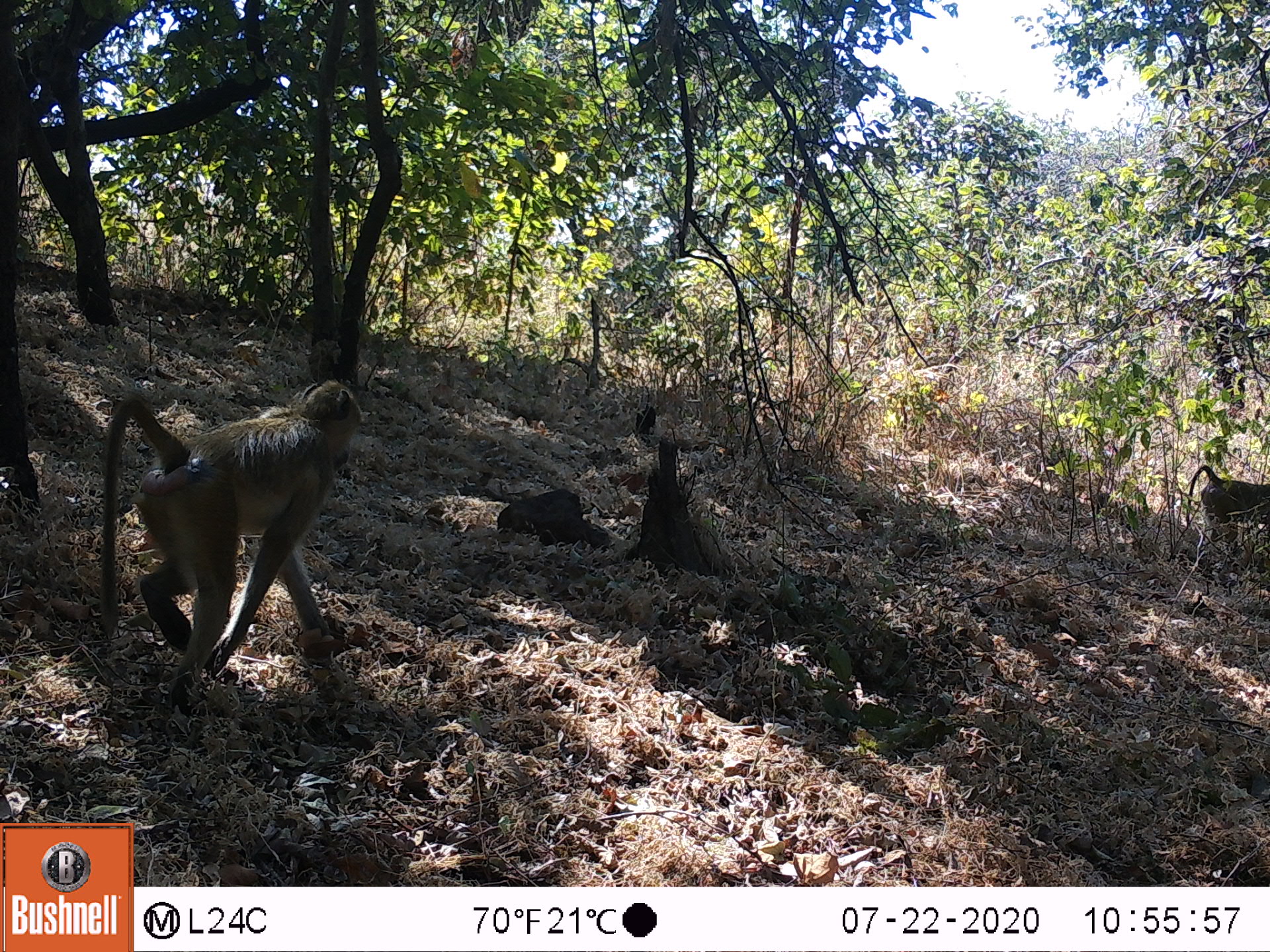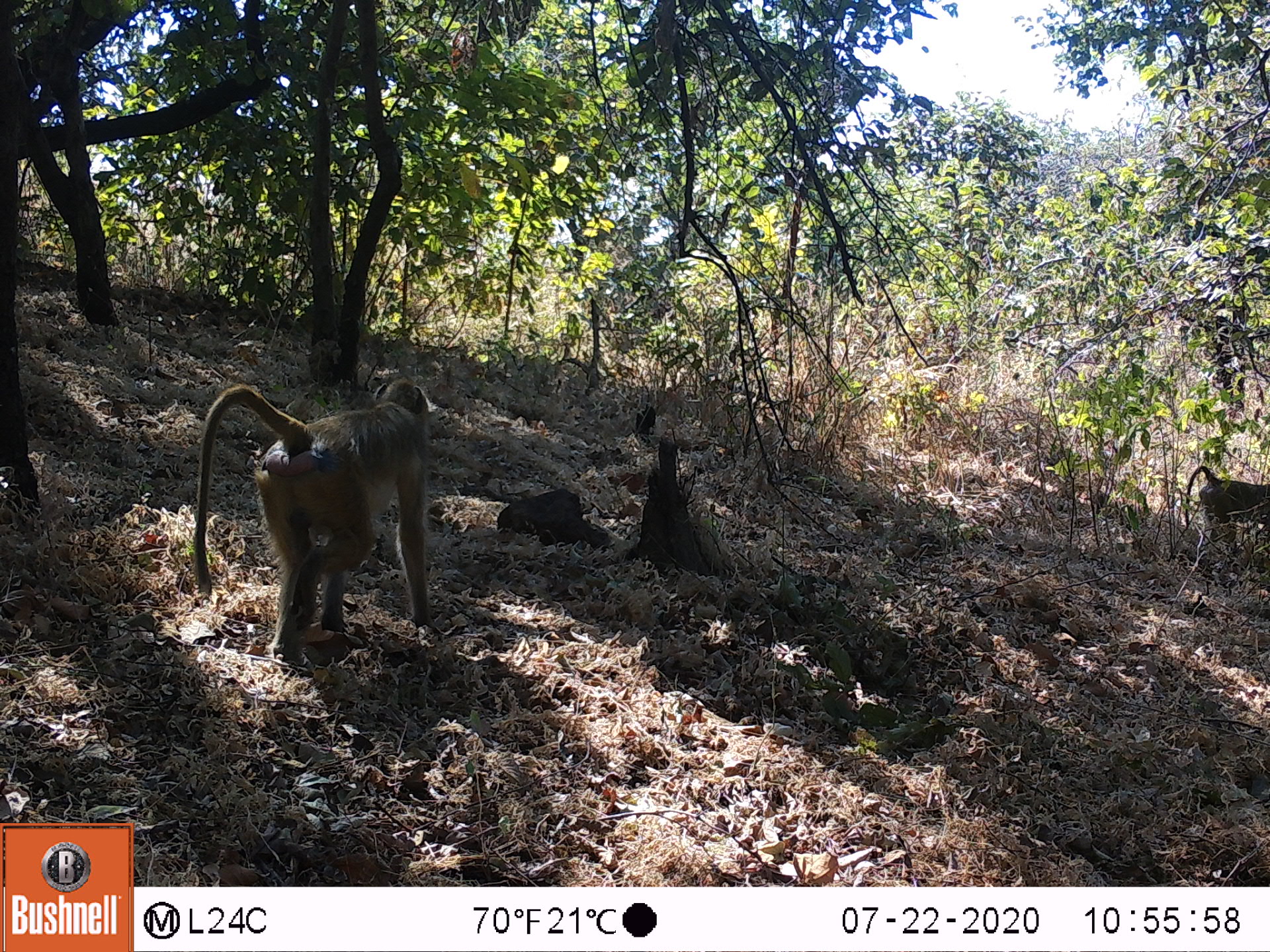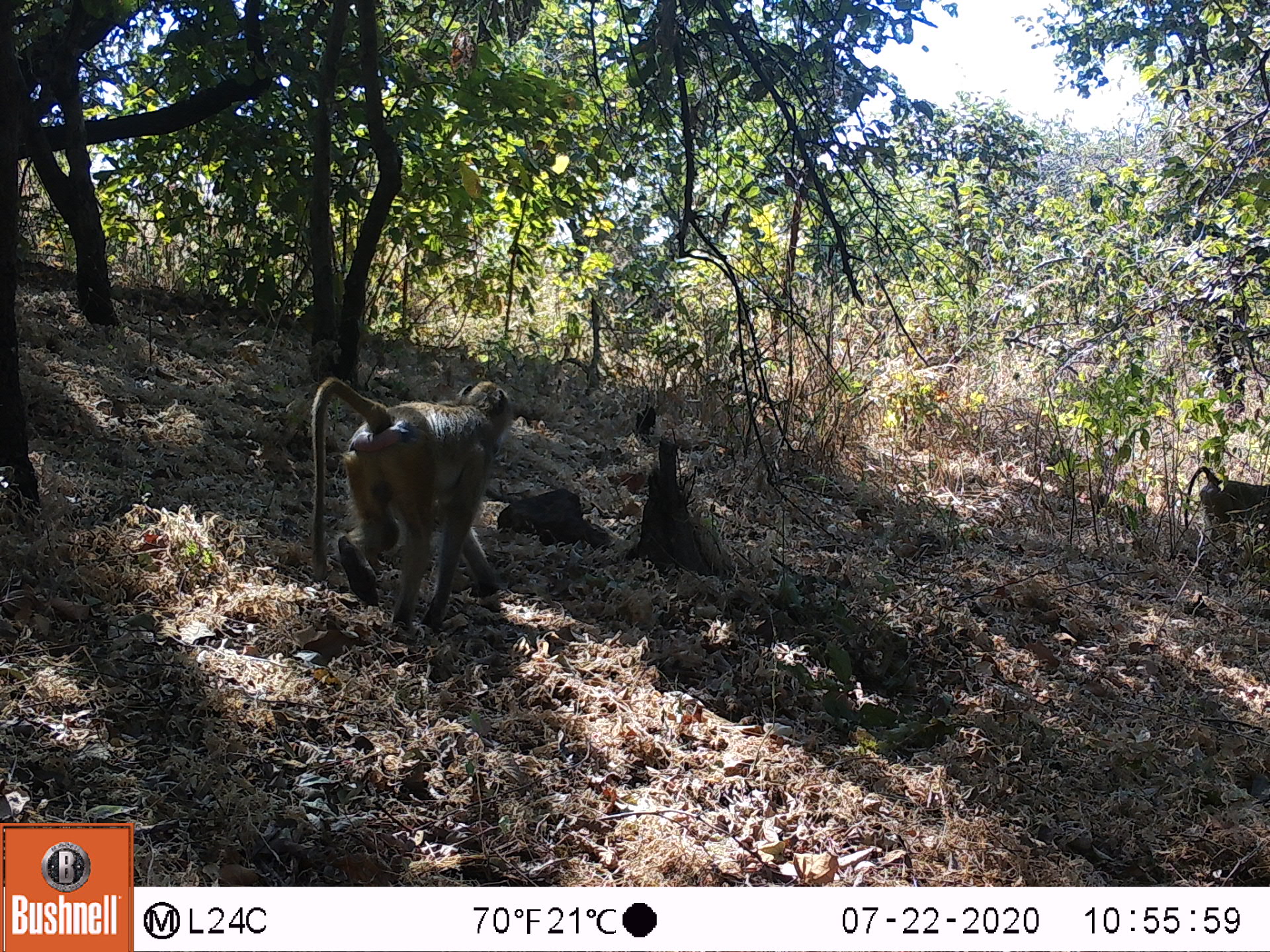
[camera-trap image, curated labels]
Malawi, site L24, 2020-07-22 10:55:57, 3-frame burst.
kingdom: Animalia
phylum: Chordata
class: Mammalia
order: Primates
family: Cercopithecidae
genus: Papio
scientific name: Papio cynocephalus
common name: yellow baboon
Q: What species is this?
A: Yellow baboon (Papio cynocephalus).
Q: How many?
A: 2.